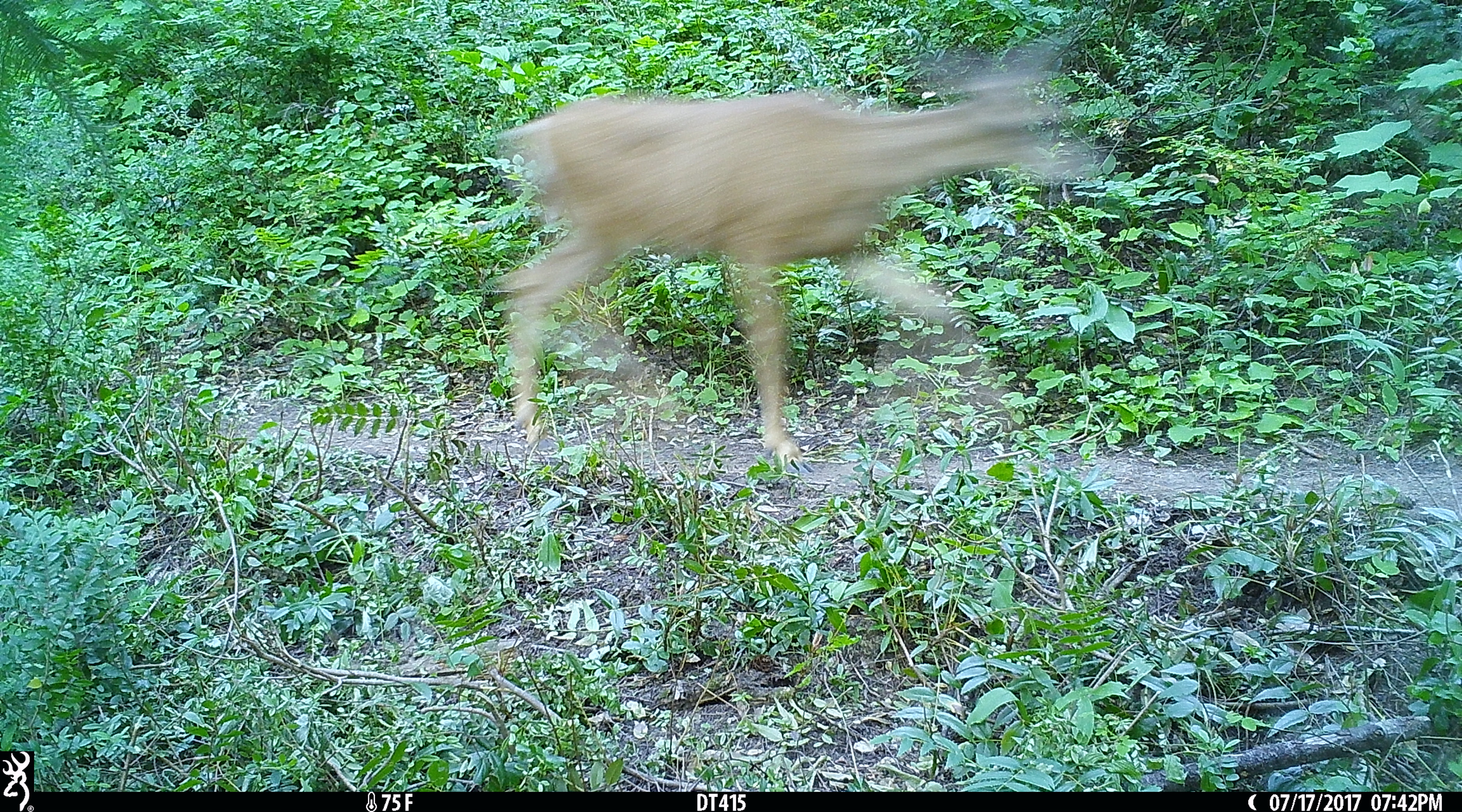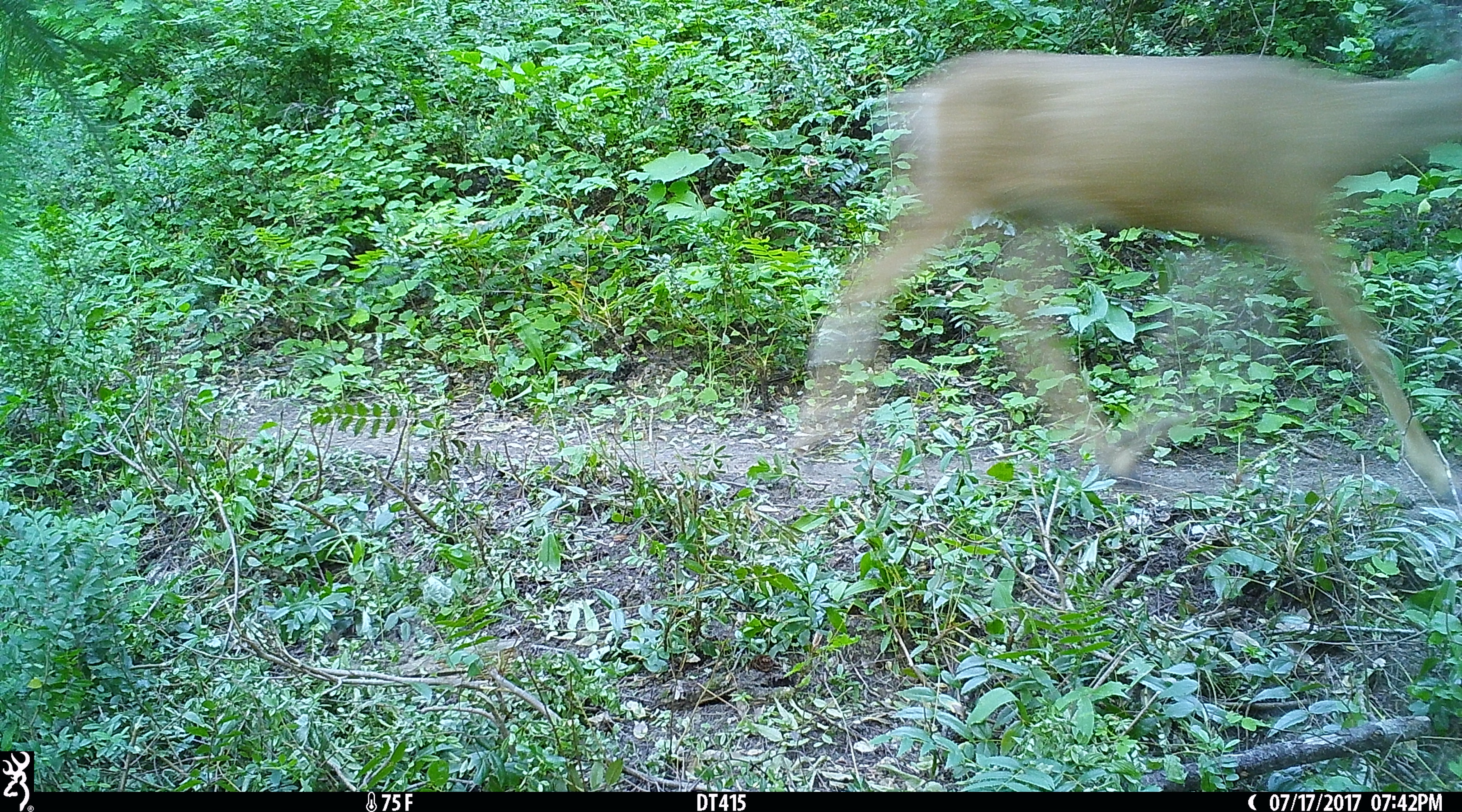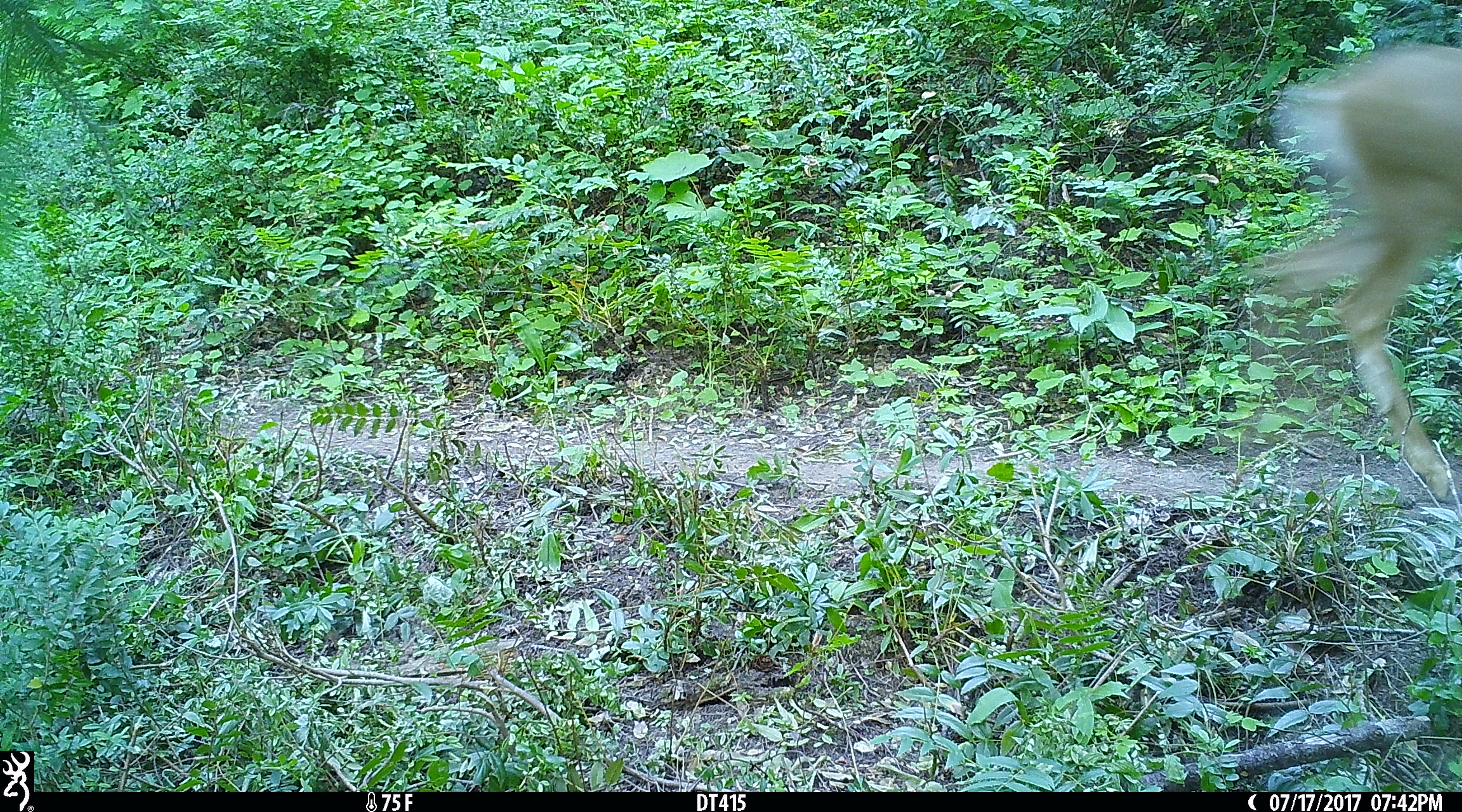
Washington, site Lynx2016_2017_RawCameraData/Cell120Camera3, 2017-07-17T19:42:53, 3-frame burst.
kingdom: Animalia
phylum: Chordata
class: Mammalia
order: Artiodactyla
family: Cervidae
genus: Odocoileus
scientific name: Odocoileus hemionus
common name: mule deer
Odocoileus hemionus (mule deer). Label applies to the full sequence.